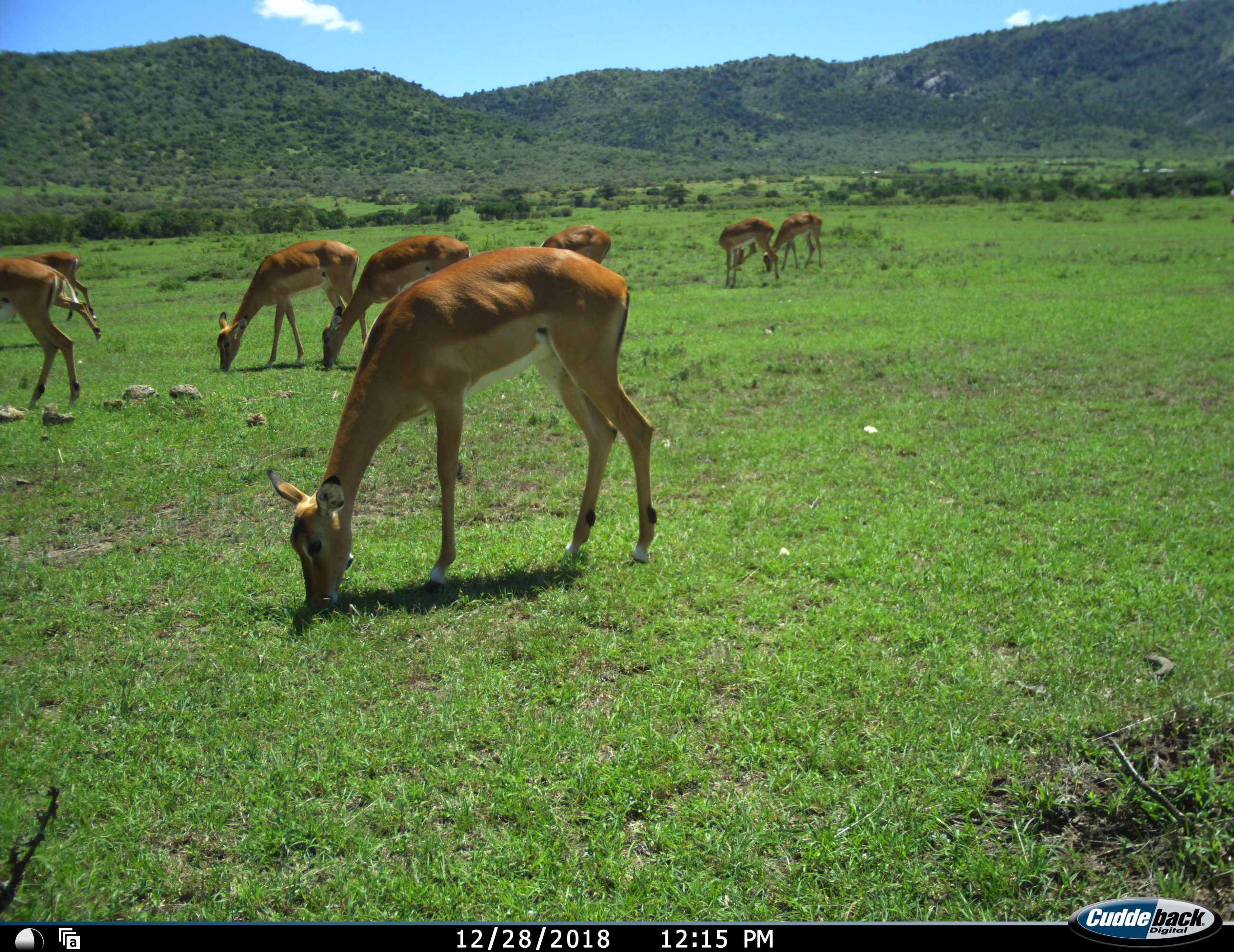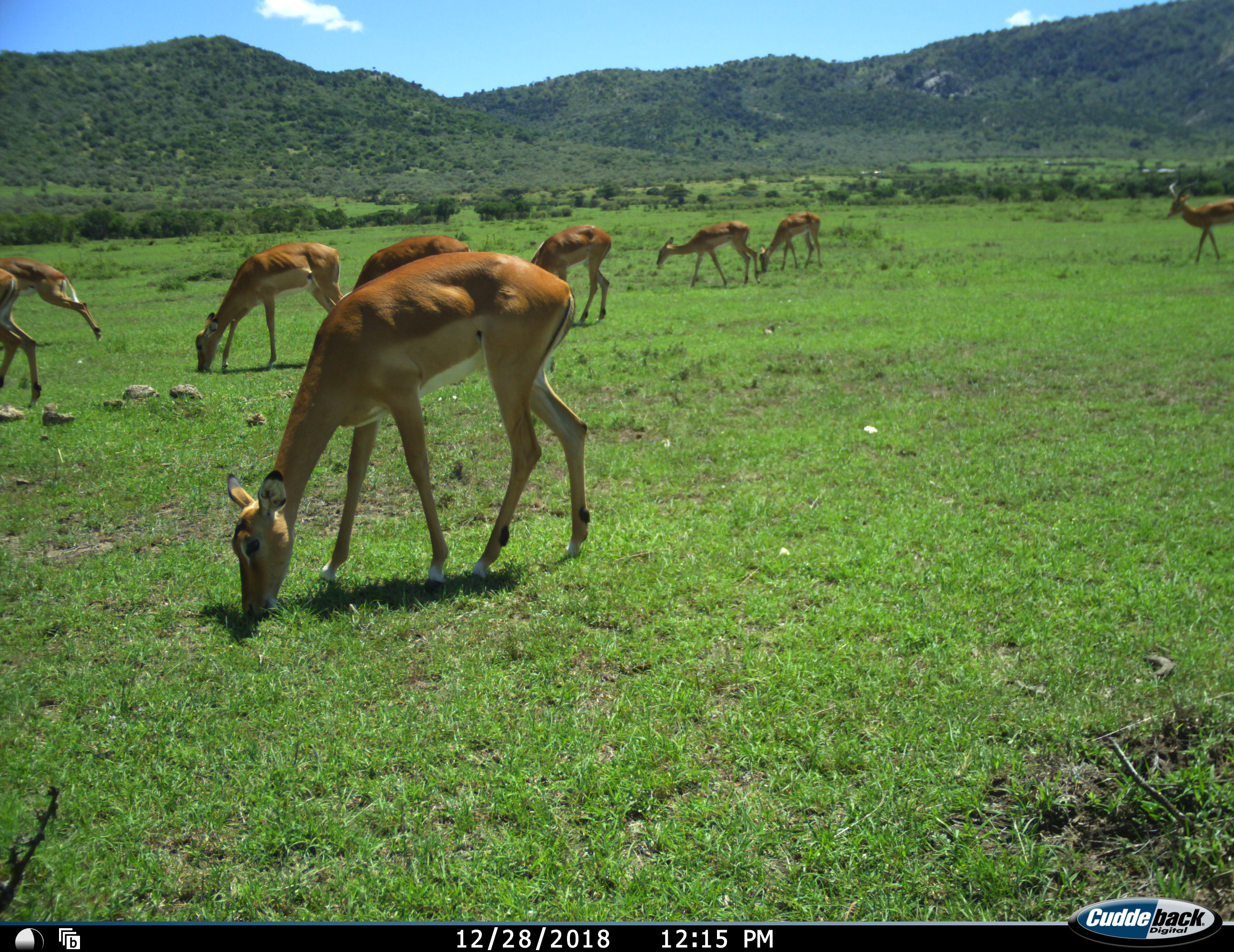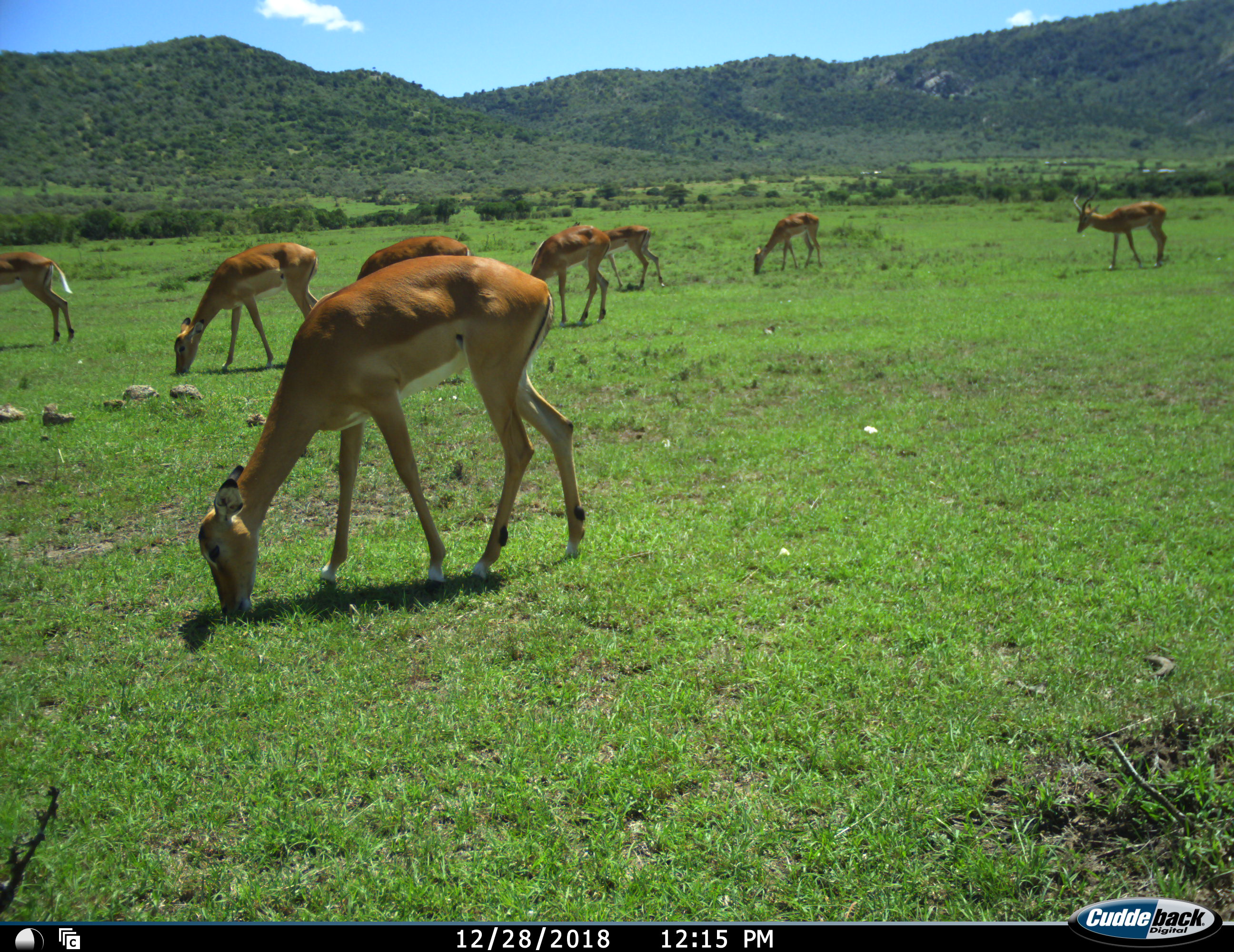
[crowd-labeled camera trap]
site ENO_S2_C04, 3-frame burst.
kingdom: Animalia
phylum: Chordata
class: Mammalia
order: Artiodactyla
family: Bovidae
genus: Aepyceros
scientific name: Aepyceros melampus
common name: impala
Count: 9.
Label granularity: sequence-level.